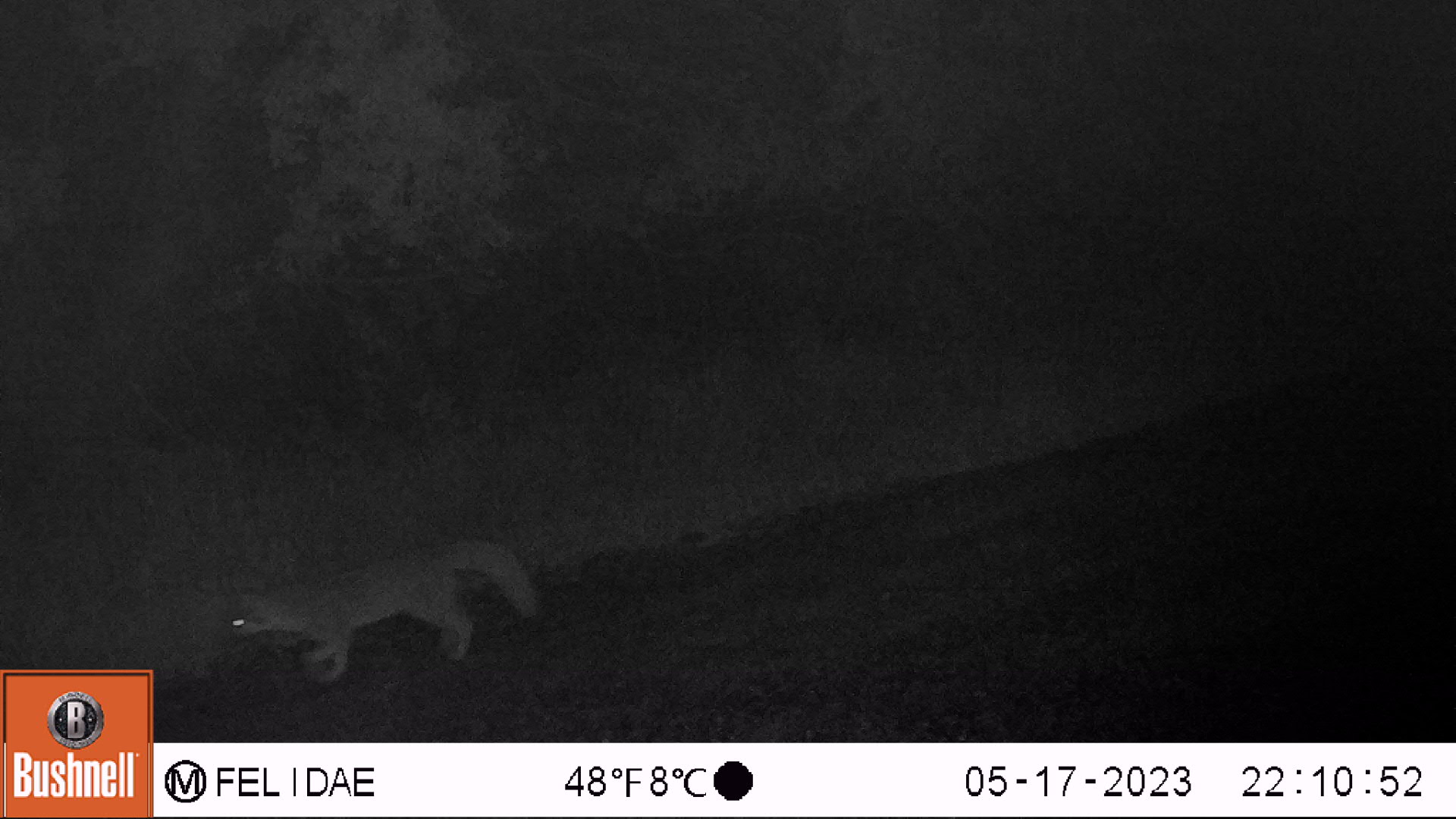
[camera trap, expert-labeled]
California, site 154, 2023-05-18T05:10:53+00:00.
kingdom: Animalia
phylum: Chordata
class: Mammalia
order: Carnivora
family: Canidae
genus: Urocyon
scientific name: Urocyon cinereoargenteus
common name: gray fox